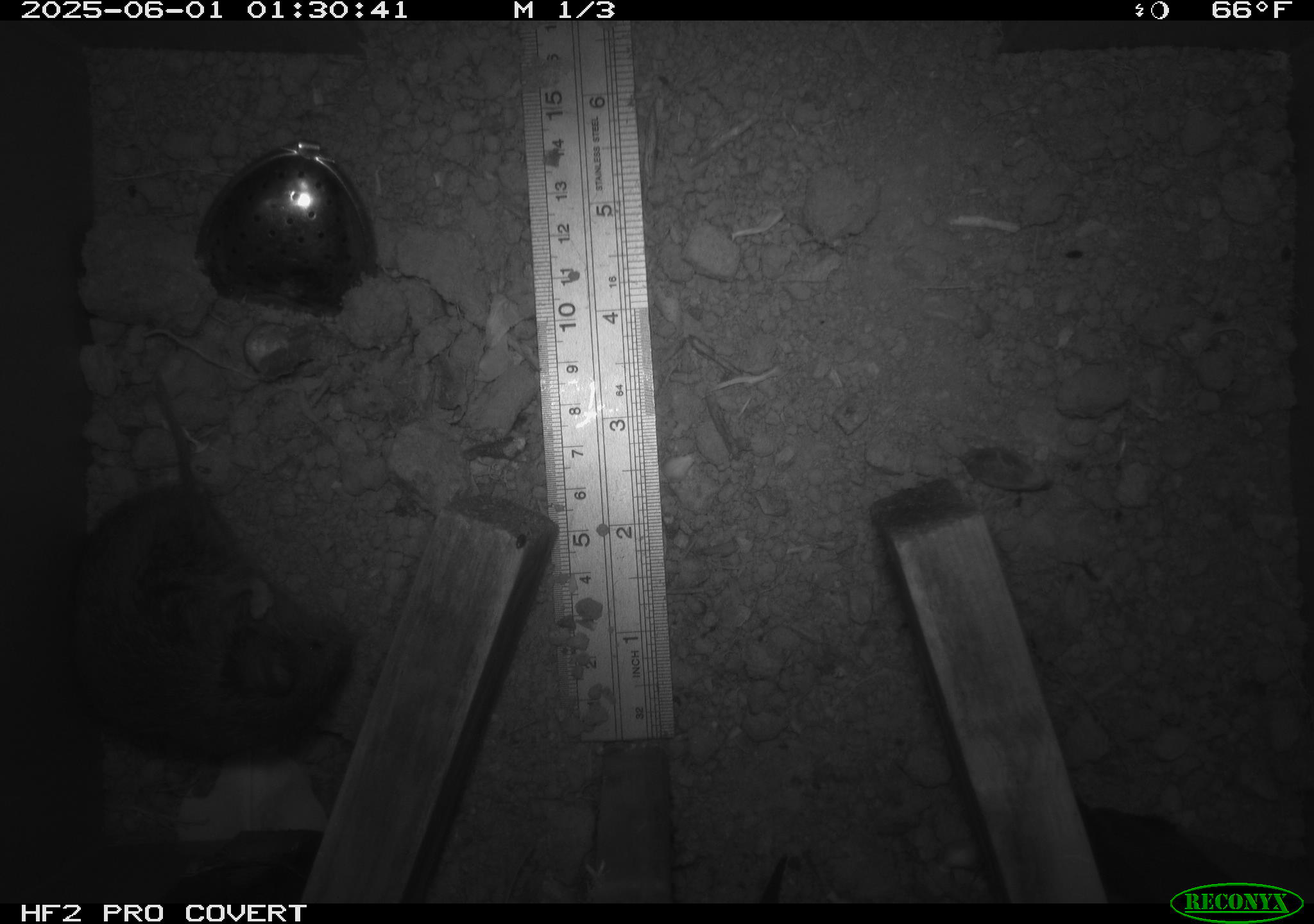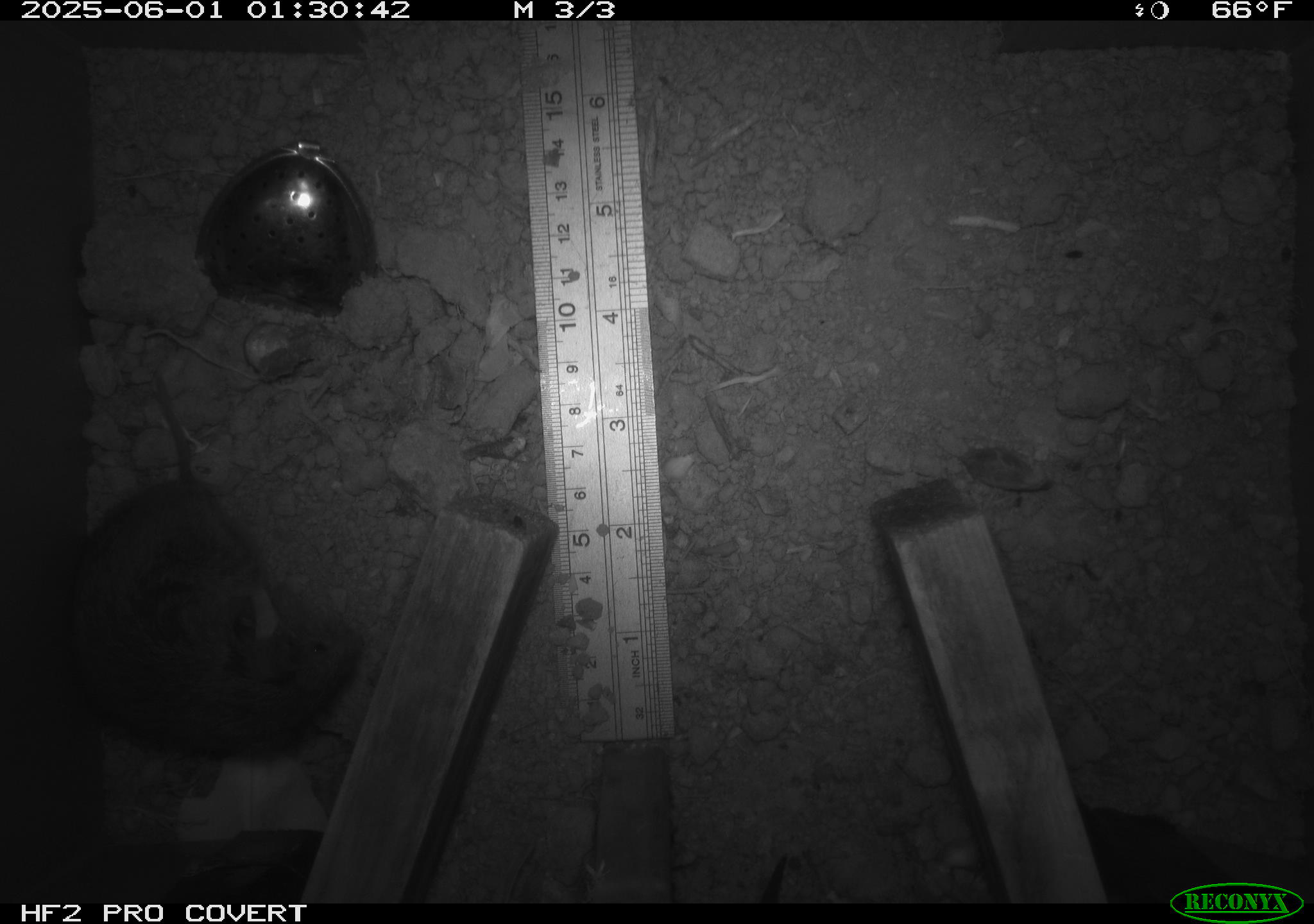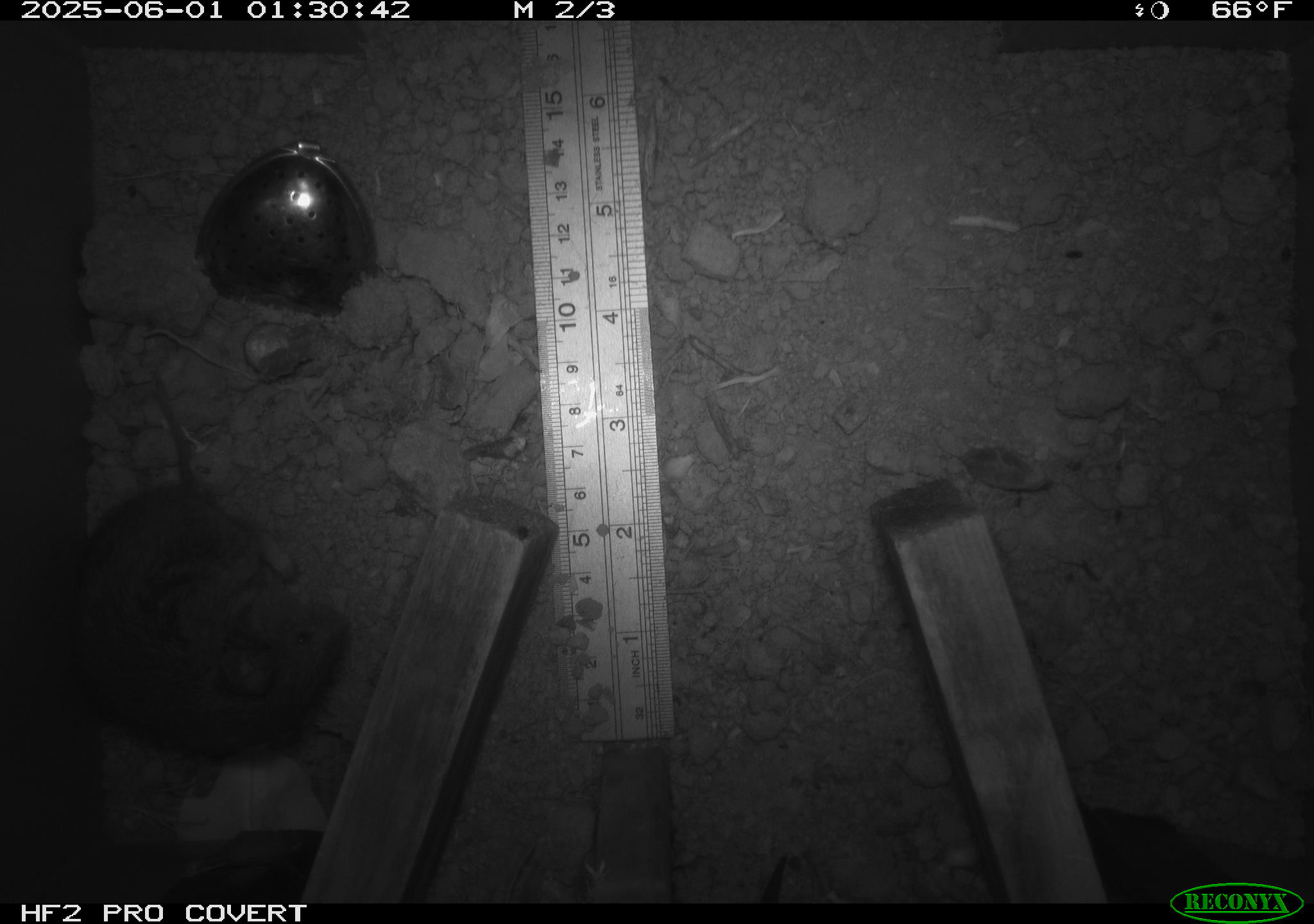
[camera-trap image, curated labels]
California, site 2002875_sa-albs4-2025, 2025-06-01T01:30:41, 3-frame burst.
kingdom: Animalia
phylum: Chordata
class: Mammalia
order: Rodentia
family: Cricetidae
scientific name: Arvicolinae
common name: voles, lemmings, and muskrats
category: arvicolinae subfamily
Arvicolinae subfamily (voles, lemmings, and muskrats) (Arvicolinae).